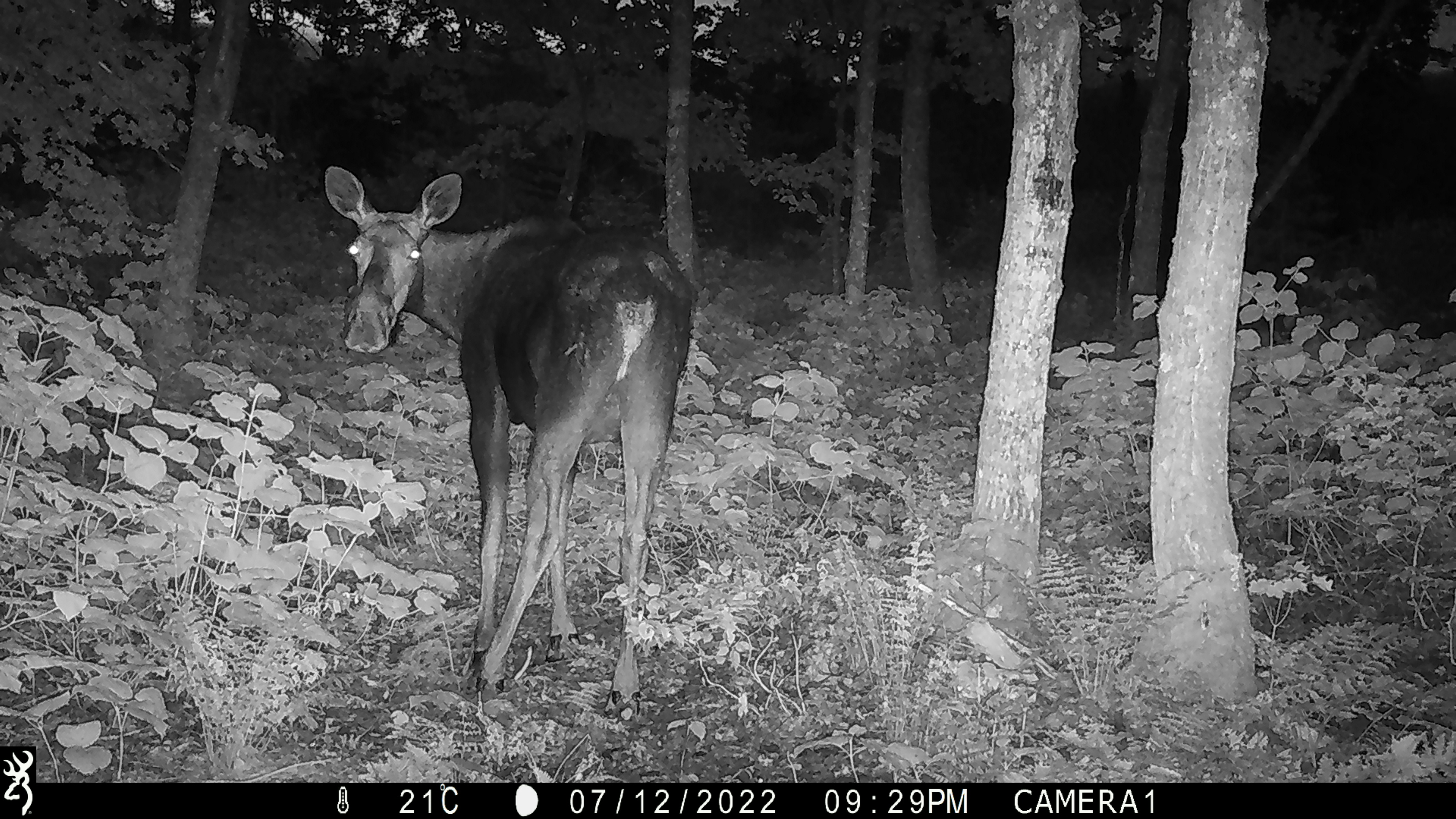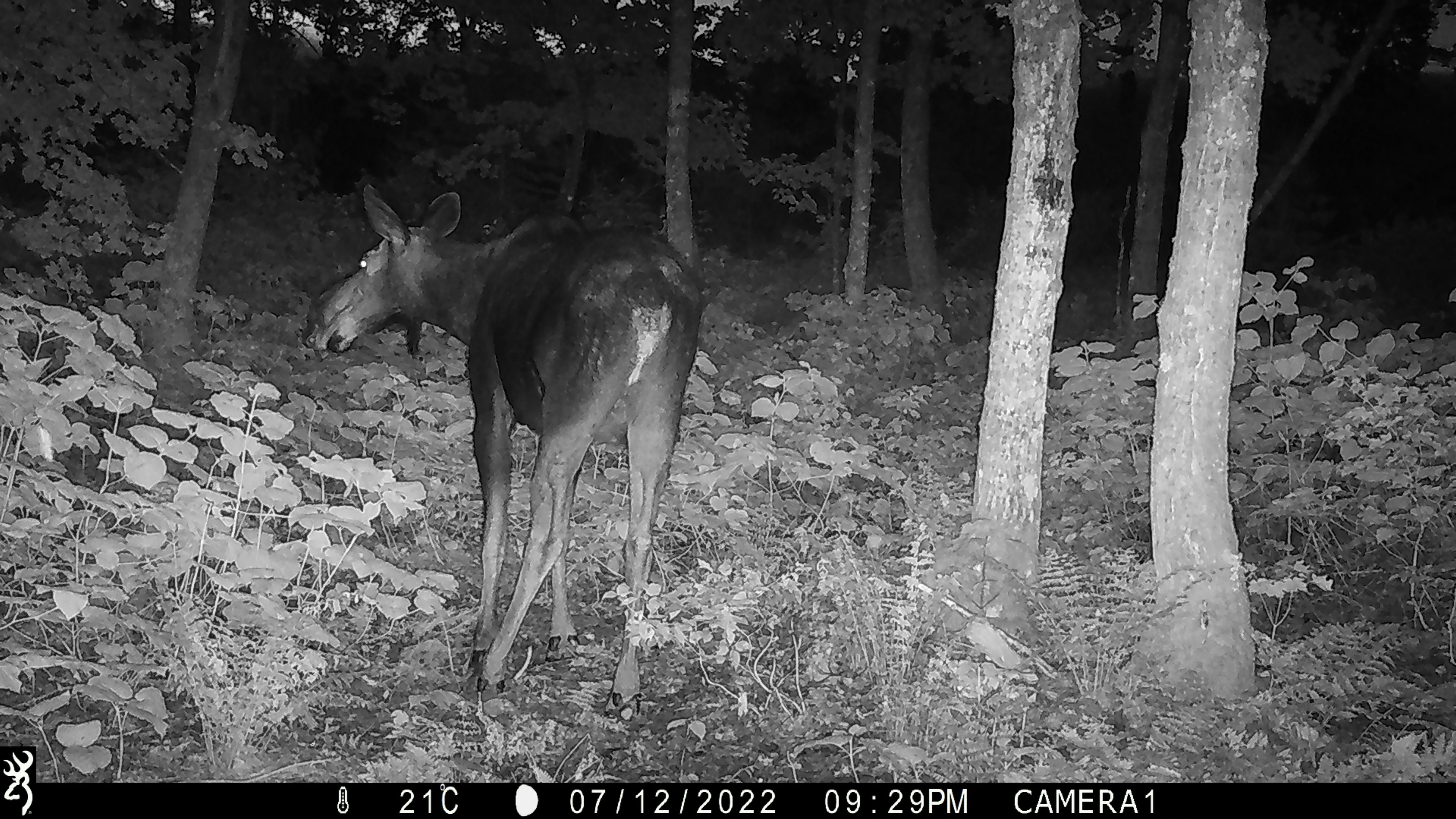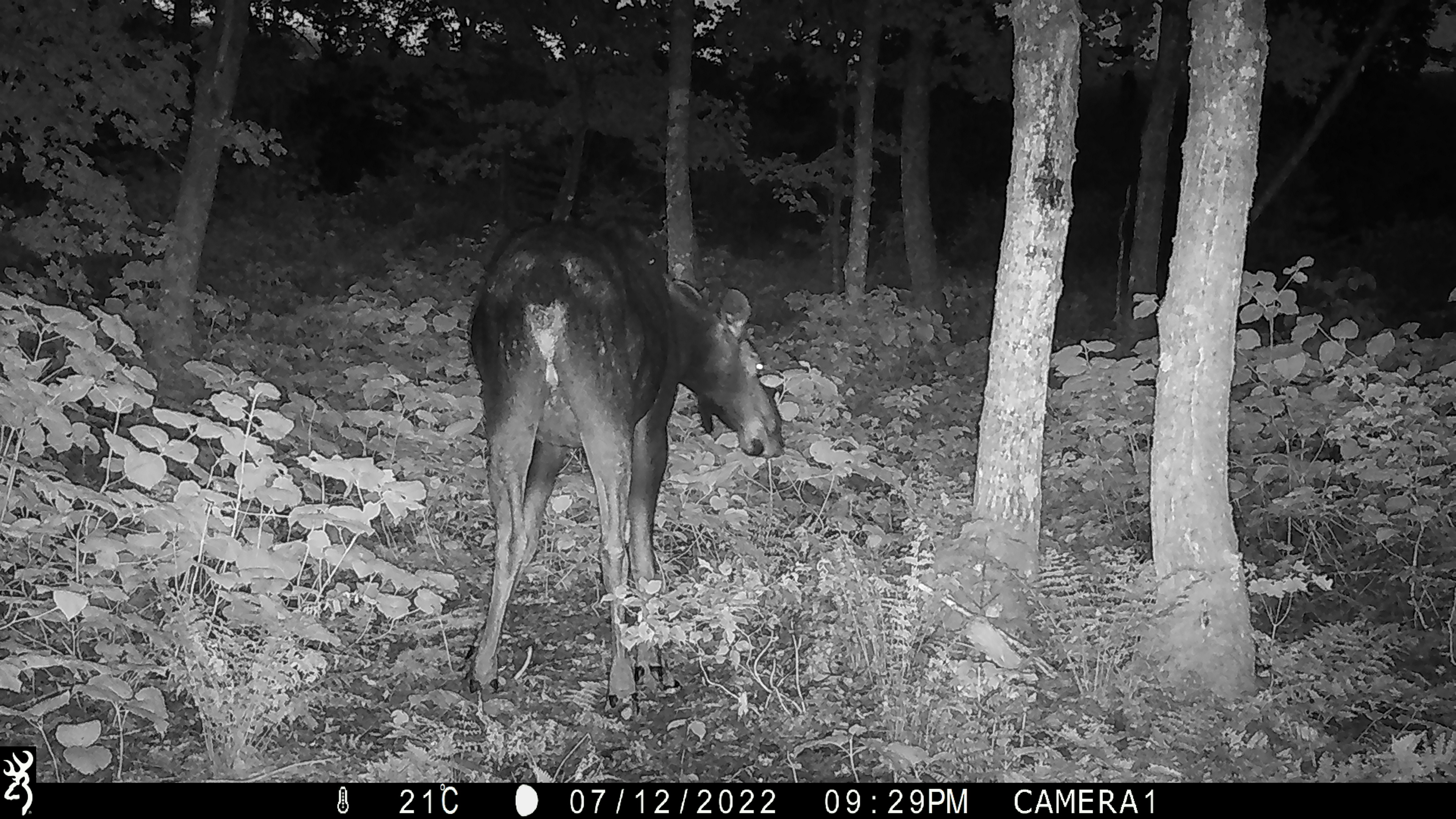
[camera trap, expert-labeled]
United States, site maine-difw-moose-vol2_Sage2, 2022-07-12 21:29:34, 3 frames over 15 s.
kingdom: Animalia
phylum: Chordata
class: Mammalia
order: Artiodactyla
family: Cervidae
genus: Alces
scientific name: Alces alces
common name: moose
Moose (Alces alces).